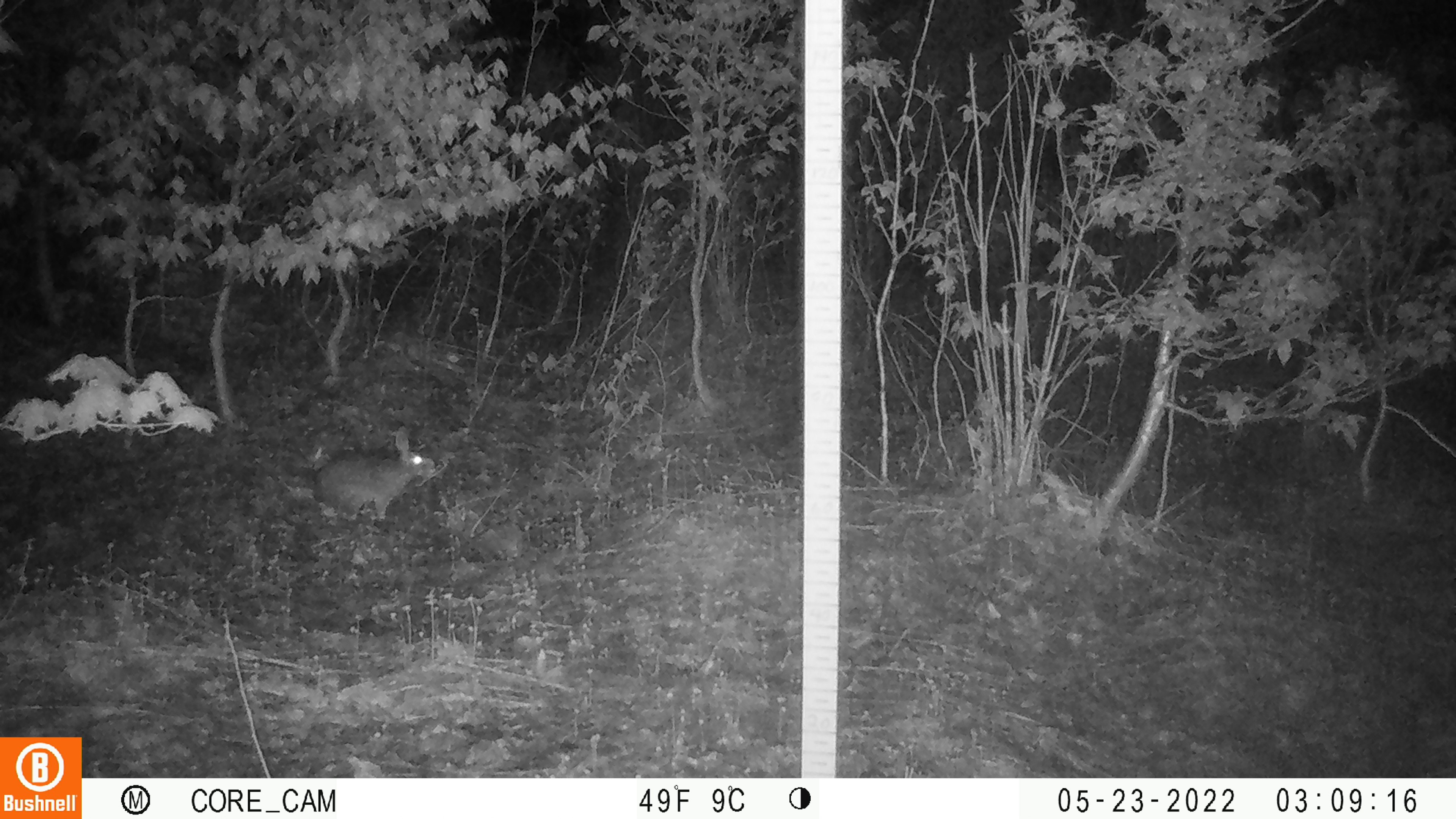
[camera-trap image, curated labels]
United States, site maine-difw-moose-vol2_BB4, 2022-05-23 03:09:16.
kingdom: Animalia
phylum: Chordata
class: Mammalia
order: Lagomorpha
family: Leporidae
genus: Lepus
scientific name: Lepus americanus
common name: snowshoe hare